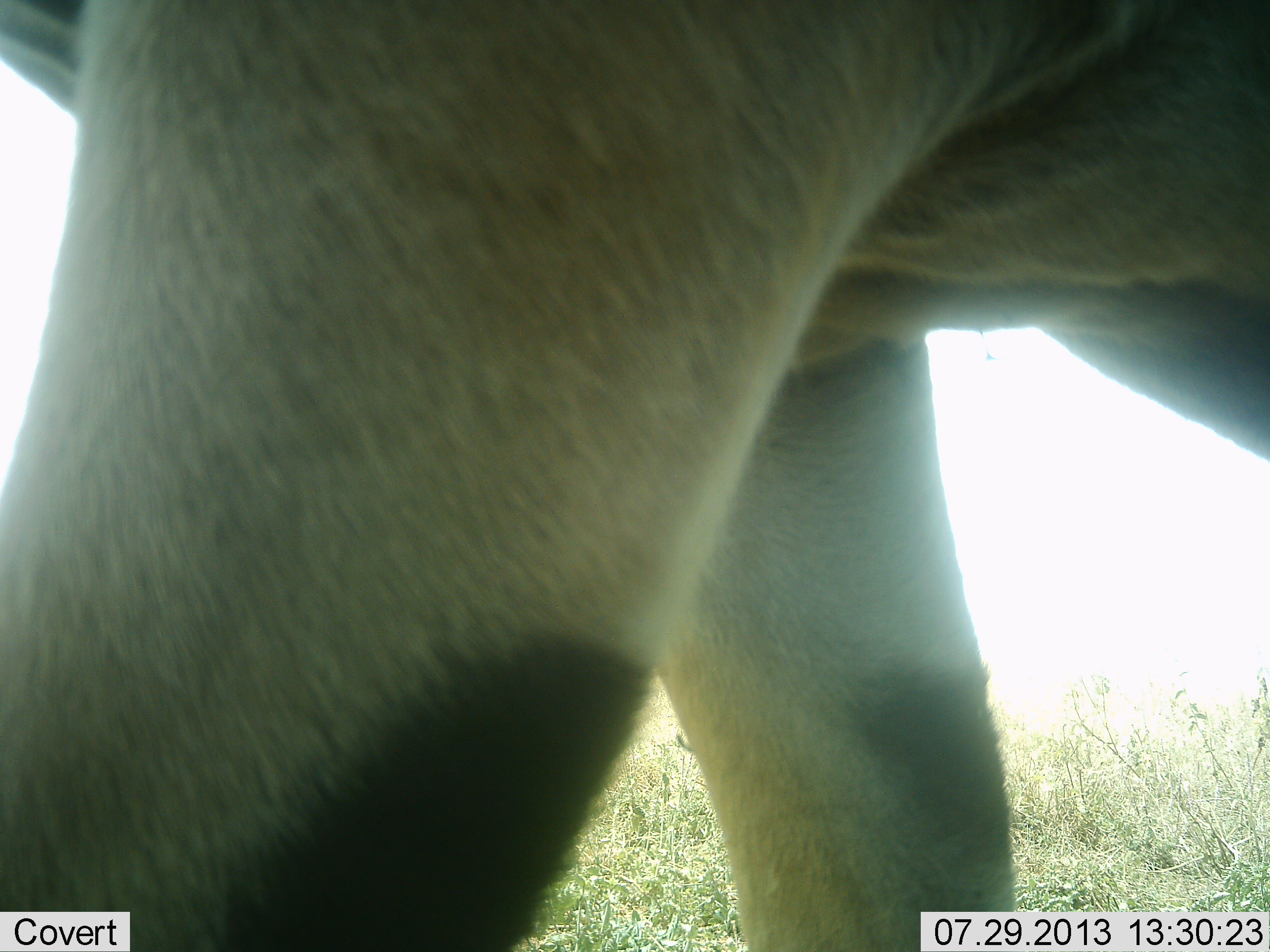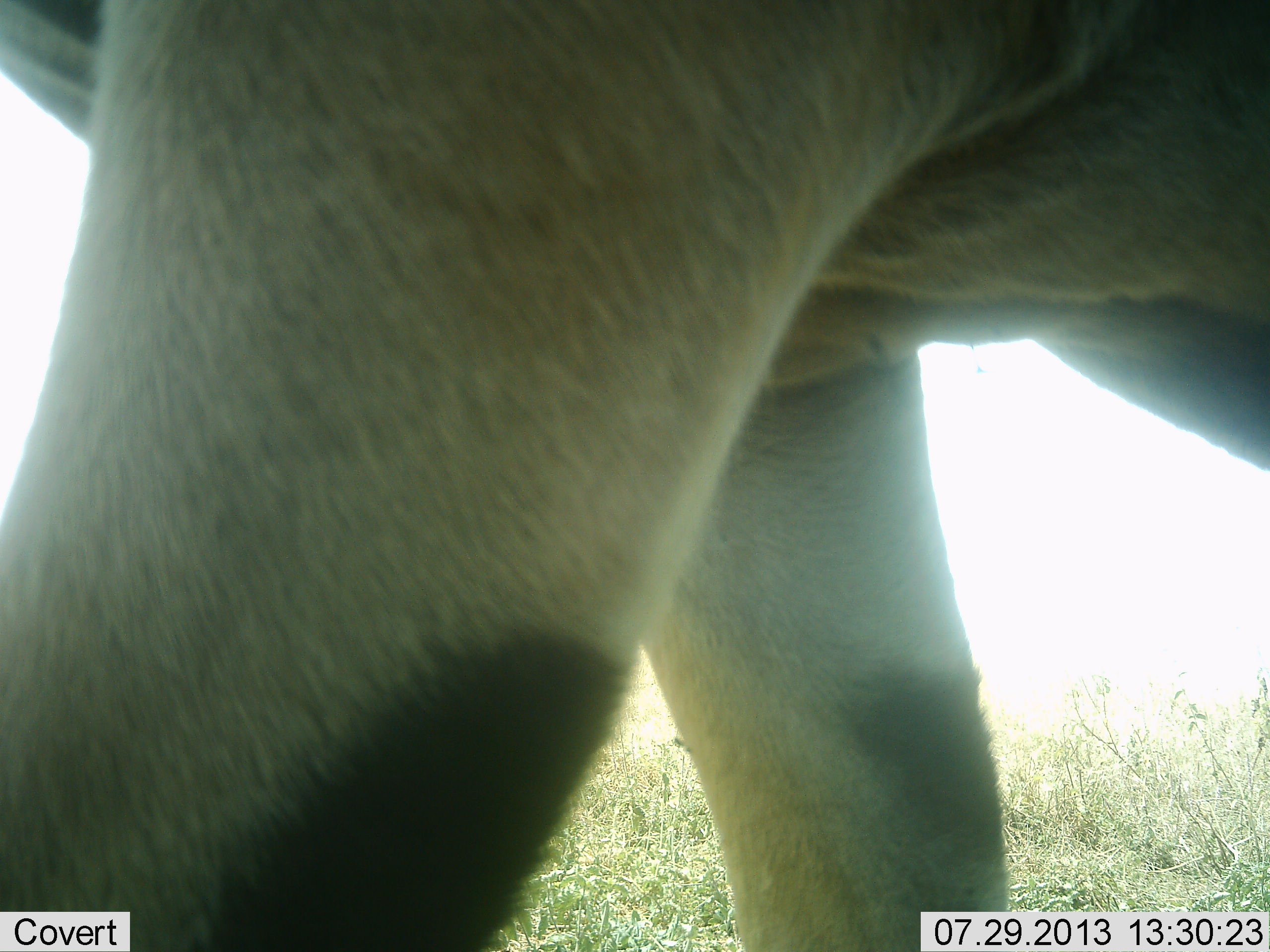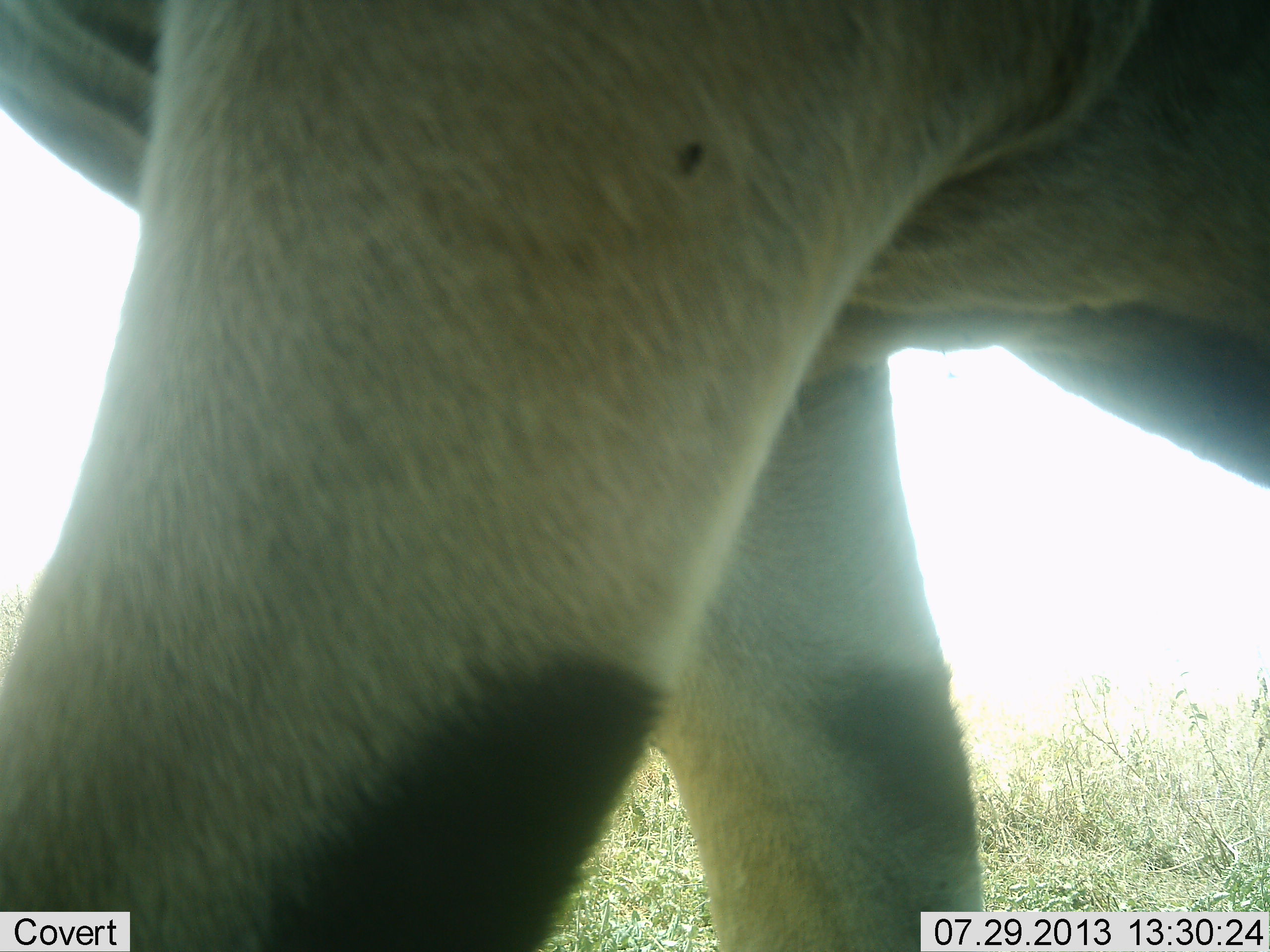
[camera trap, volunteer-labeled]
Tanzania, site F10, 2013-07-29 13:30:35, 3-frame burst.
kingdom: Animalia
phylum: Chordata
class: Mammalia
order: Artiodactyla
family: Bovidae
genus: Tragelaphus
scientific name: Tragelaphus oryx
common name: eland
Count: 1.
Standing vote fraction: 90%.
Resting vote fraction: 0%.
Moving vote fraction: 10%.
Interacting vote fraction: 0%.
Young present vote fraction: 0%.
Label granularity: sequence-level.